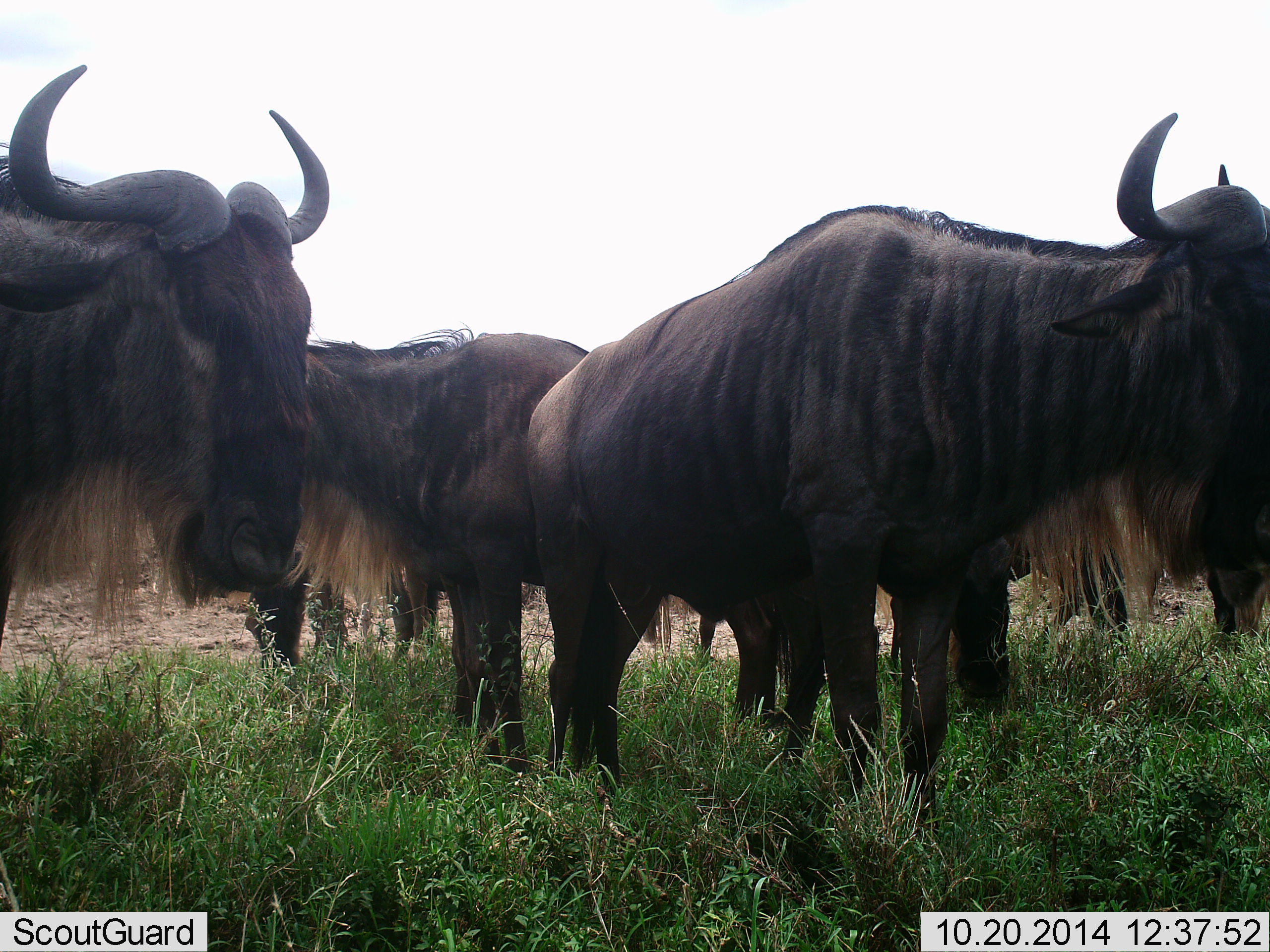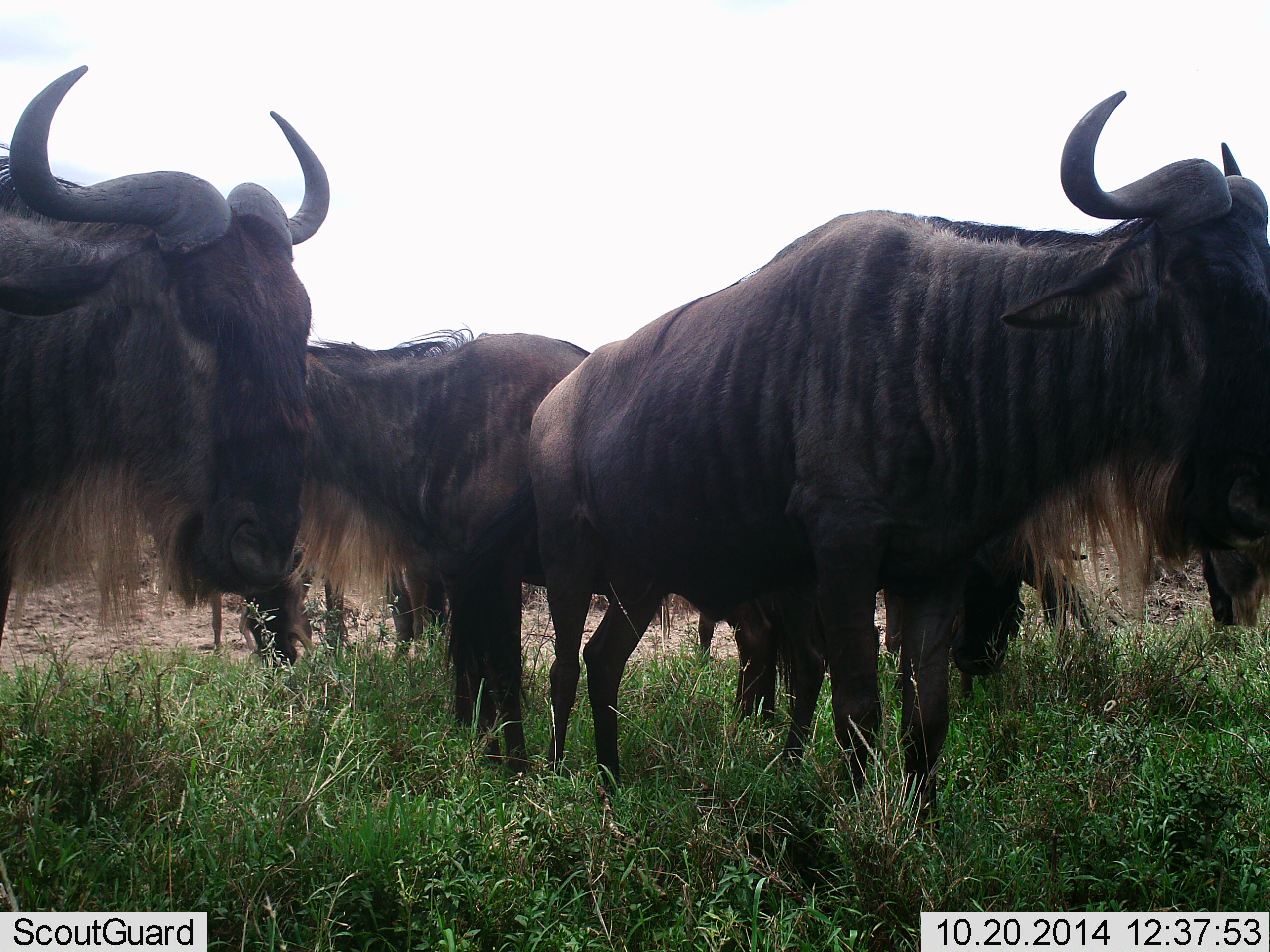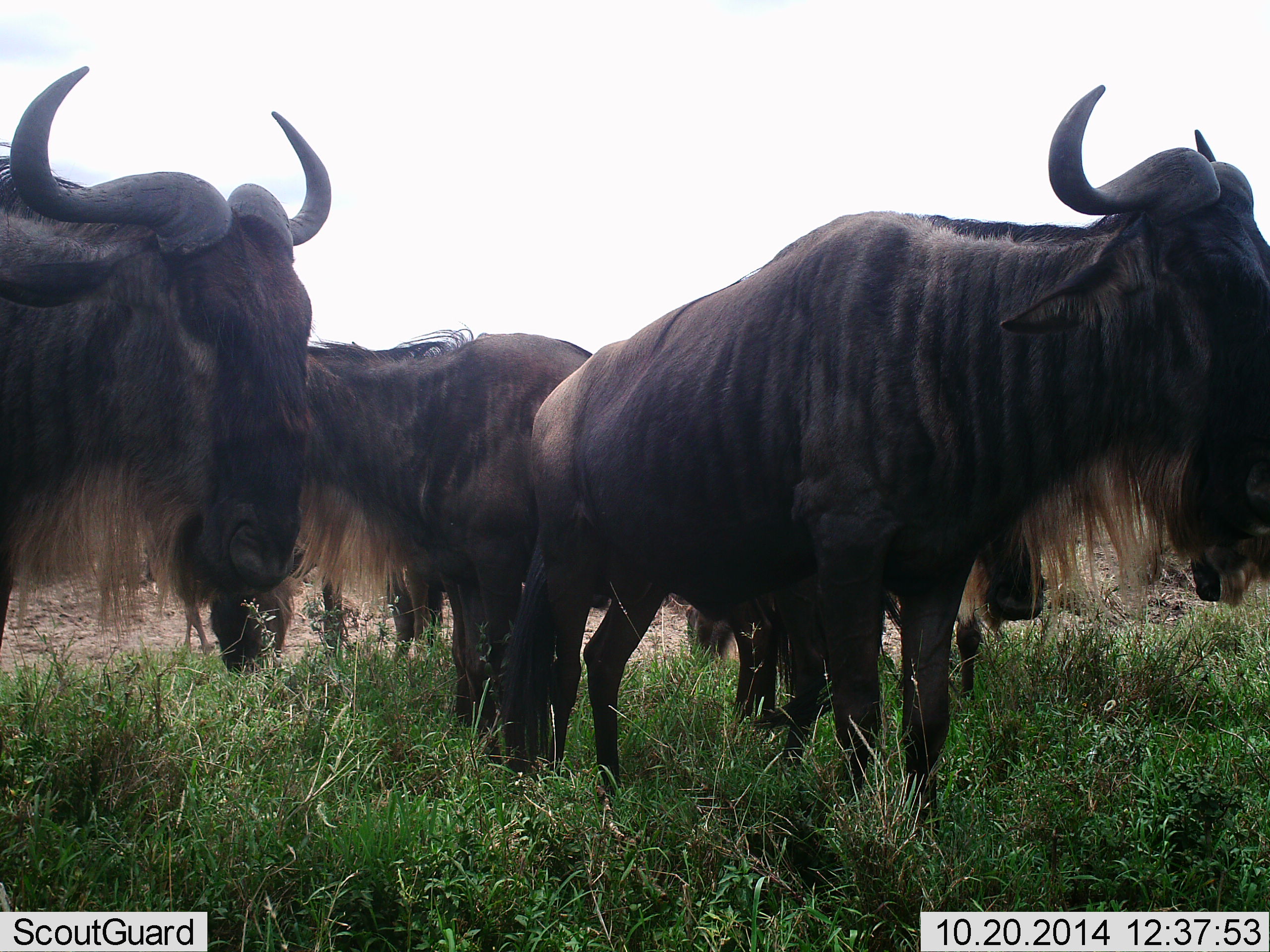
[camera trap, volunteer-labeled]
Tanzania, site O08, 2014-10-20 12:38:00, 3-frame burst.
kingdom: Animalia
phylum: Chordata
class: Mammalia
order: Artiodactyla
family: Bovidae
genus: Connochaetes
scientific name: Connochaetes taurinus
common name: blue wildebeest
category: wildebeest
Wildebeest (blue wildebeest) (Connochaetes taurinus), count 6. Behavior (volunteer vote fractions): standing 100%, resting 0%, moving 20%, interacting 0%. Young present (vote fraction): 0%. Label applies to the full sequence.